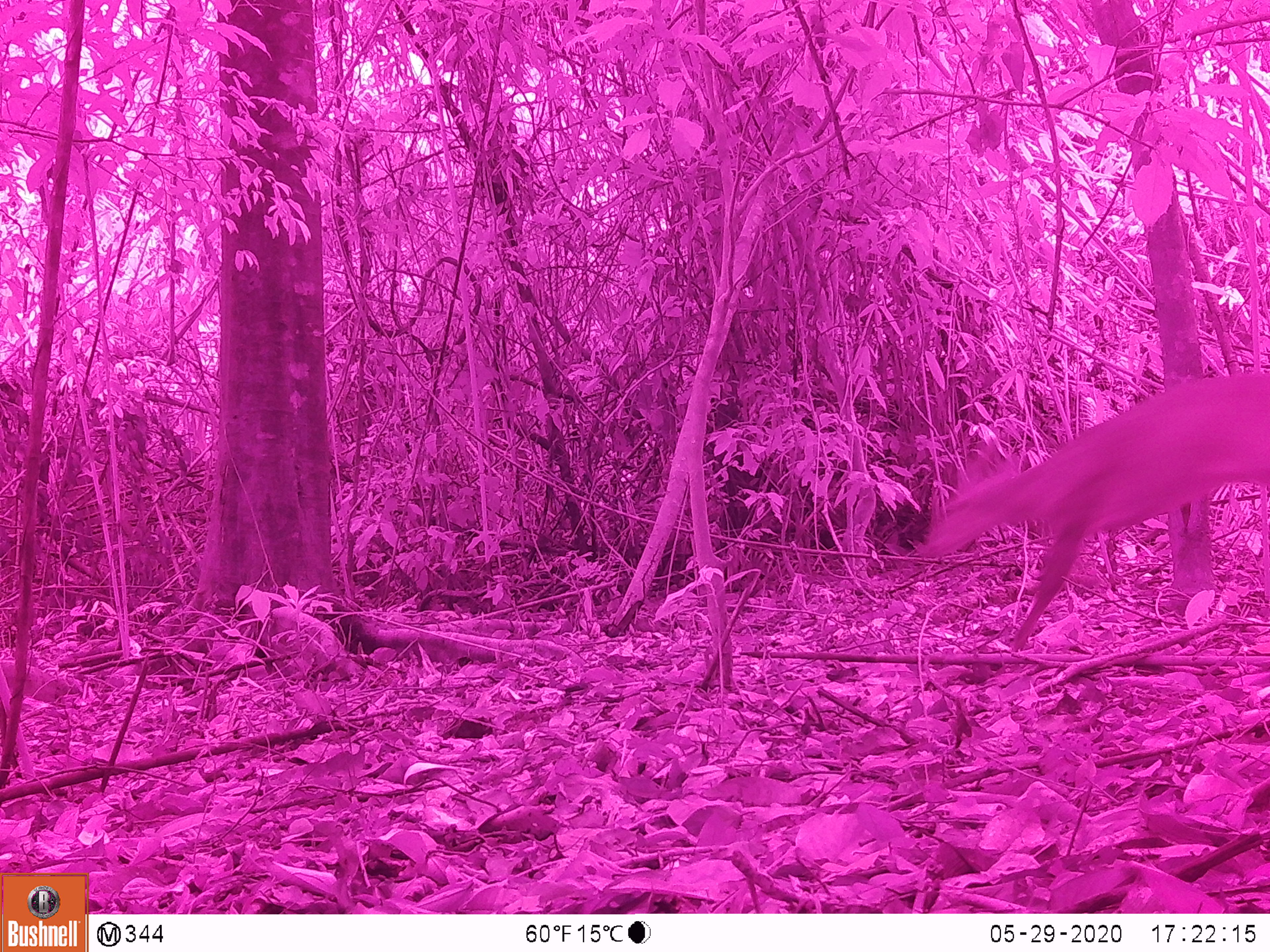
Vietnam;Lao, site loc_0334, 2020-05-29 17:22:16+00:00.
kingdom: Animalia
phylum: Chordata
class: Mammalia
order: Artiodactyla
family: Cervidae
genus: Muntiacus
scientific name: Muntiacus vuquangensis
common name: large-antlered muntjac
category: large antlered muntjac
Large antlered muntjac (large-antlered muntjac) (Muntiacus vuquangensis). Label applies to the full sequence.